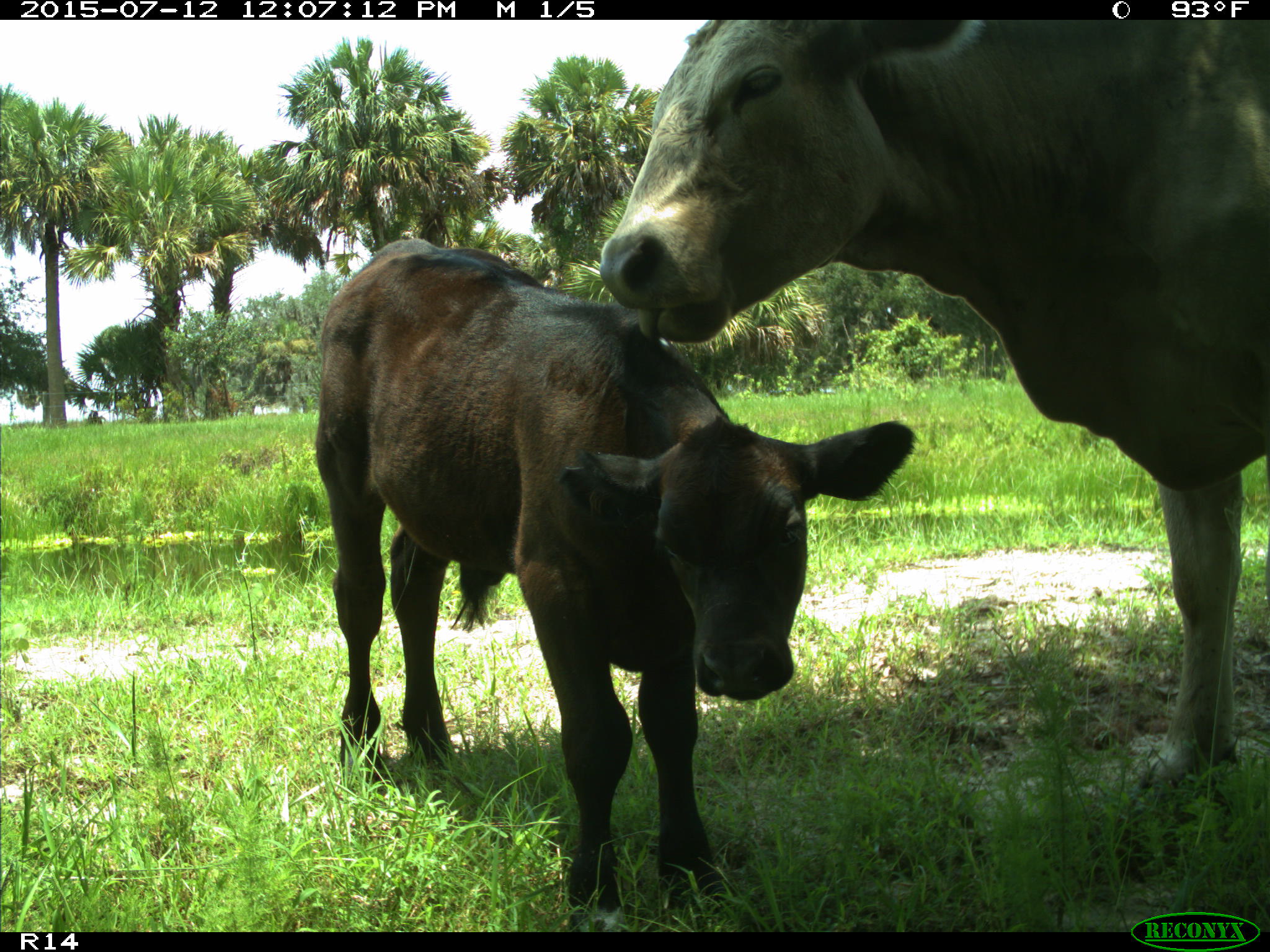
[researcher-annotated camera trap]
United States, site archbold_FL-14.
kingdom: Animalia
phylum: Chordata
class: Mammalia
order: Artiodactyla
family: Bovidae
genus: Bos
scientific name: Bos taurus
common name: domestic cow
Bos taurus (domestic cow).